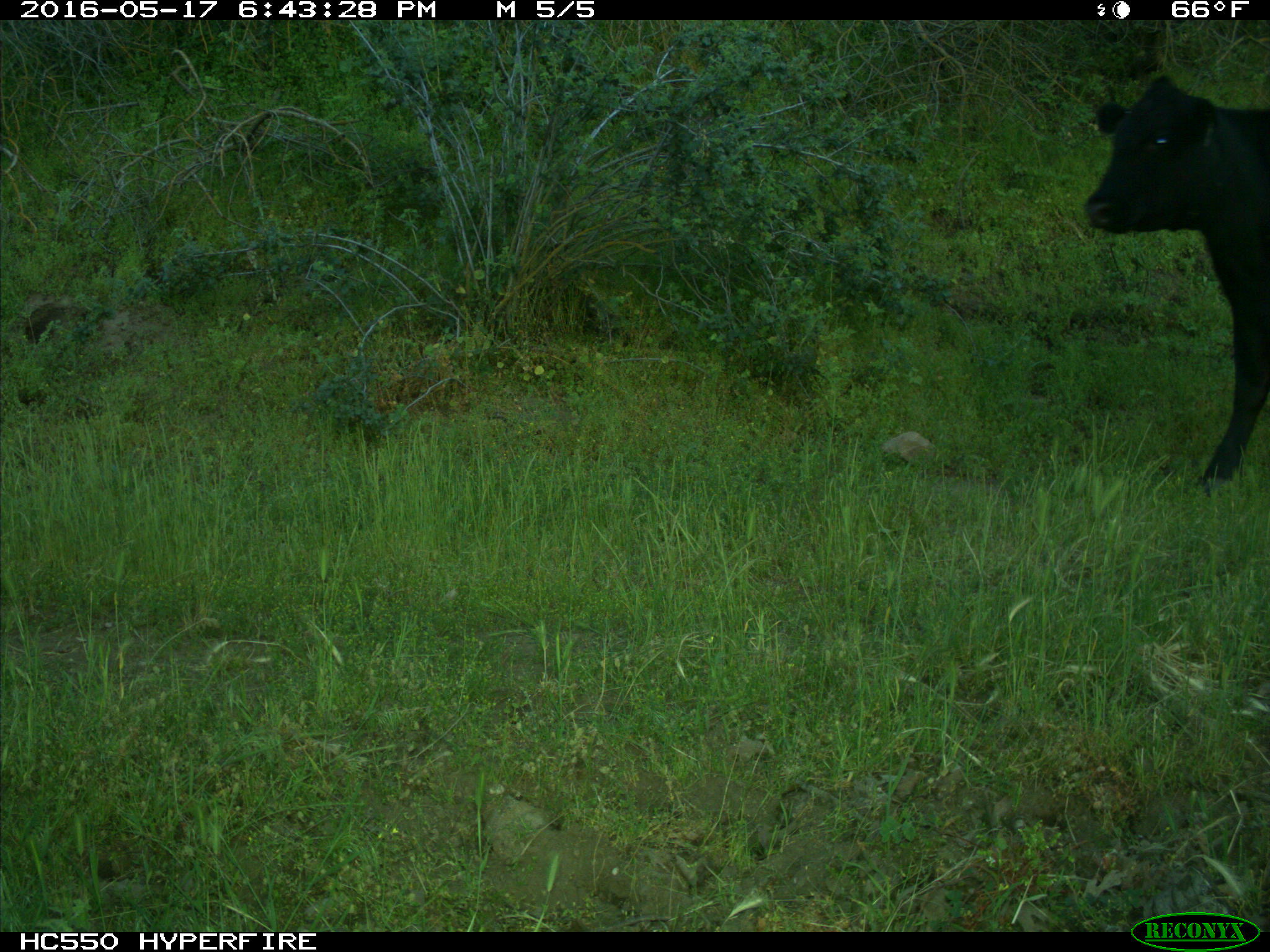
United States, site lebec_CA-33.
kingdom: Animalia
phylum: Chordata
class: Mammalia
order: Artiodactyla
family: Bovidae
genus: Bos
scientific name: Bos taurus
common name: domestic cow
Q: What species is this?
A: Bos taurus (domestic cow).